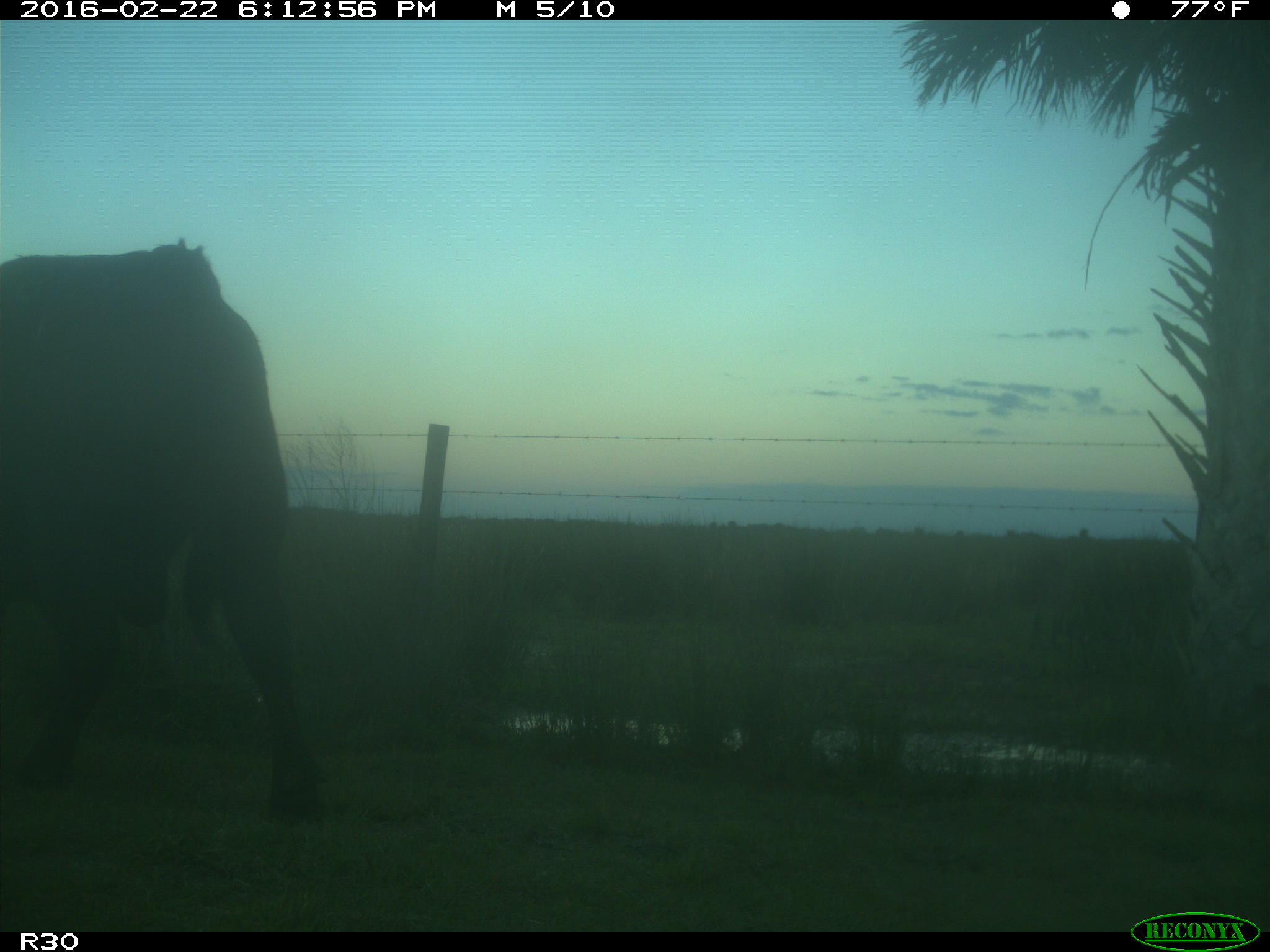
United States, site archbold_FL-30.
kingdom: Animalia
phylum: Chordata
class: Mammalia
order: Artiodactyla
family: Bovidae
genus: Bos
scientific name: Bos taurus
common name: domestic cow